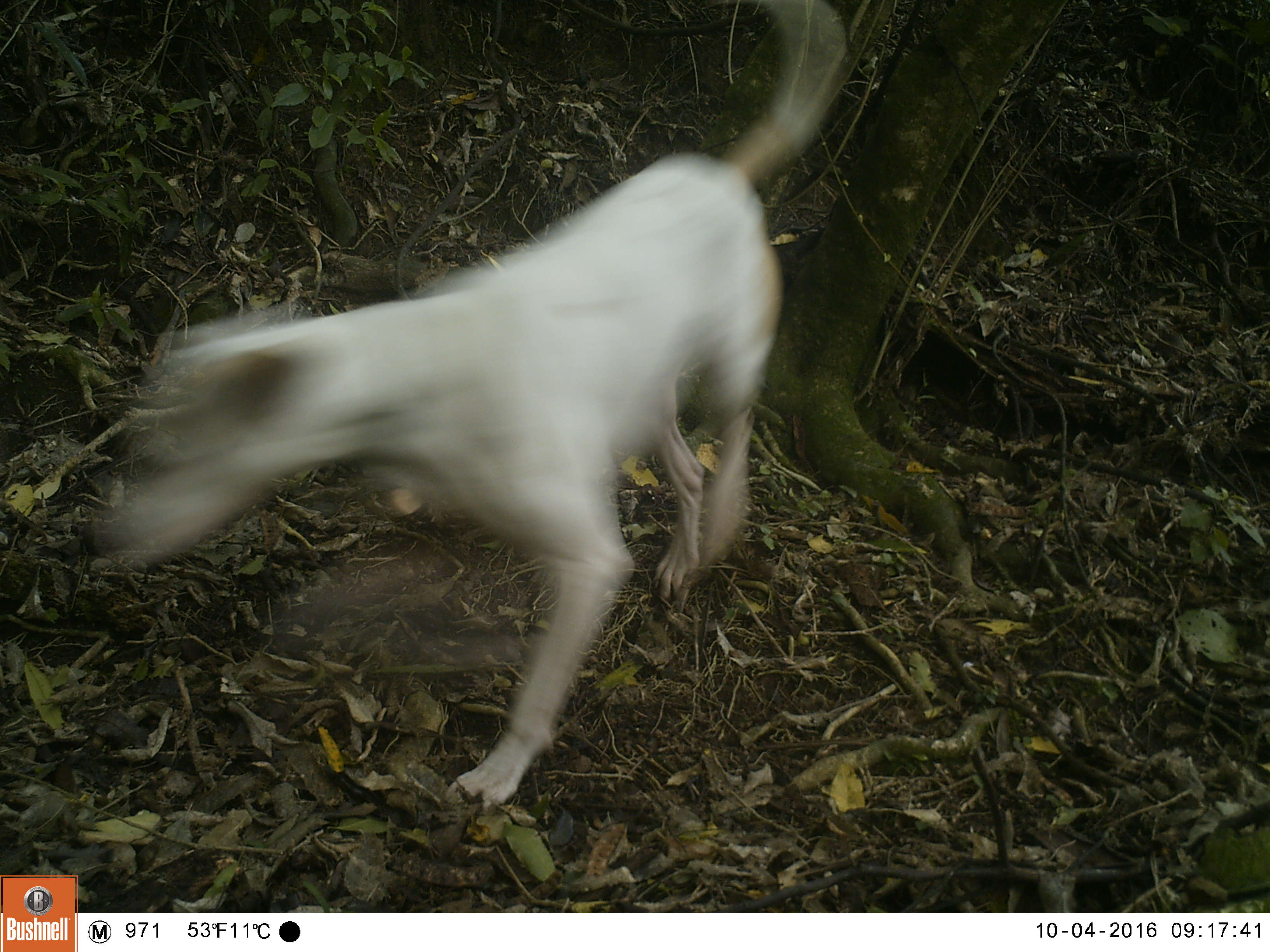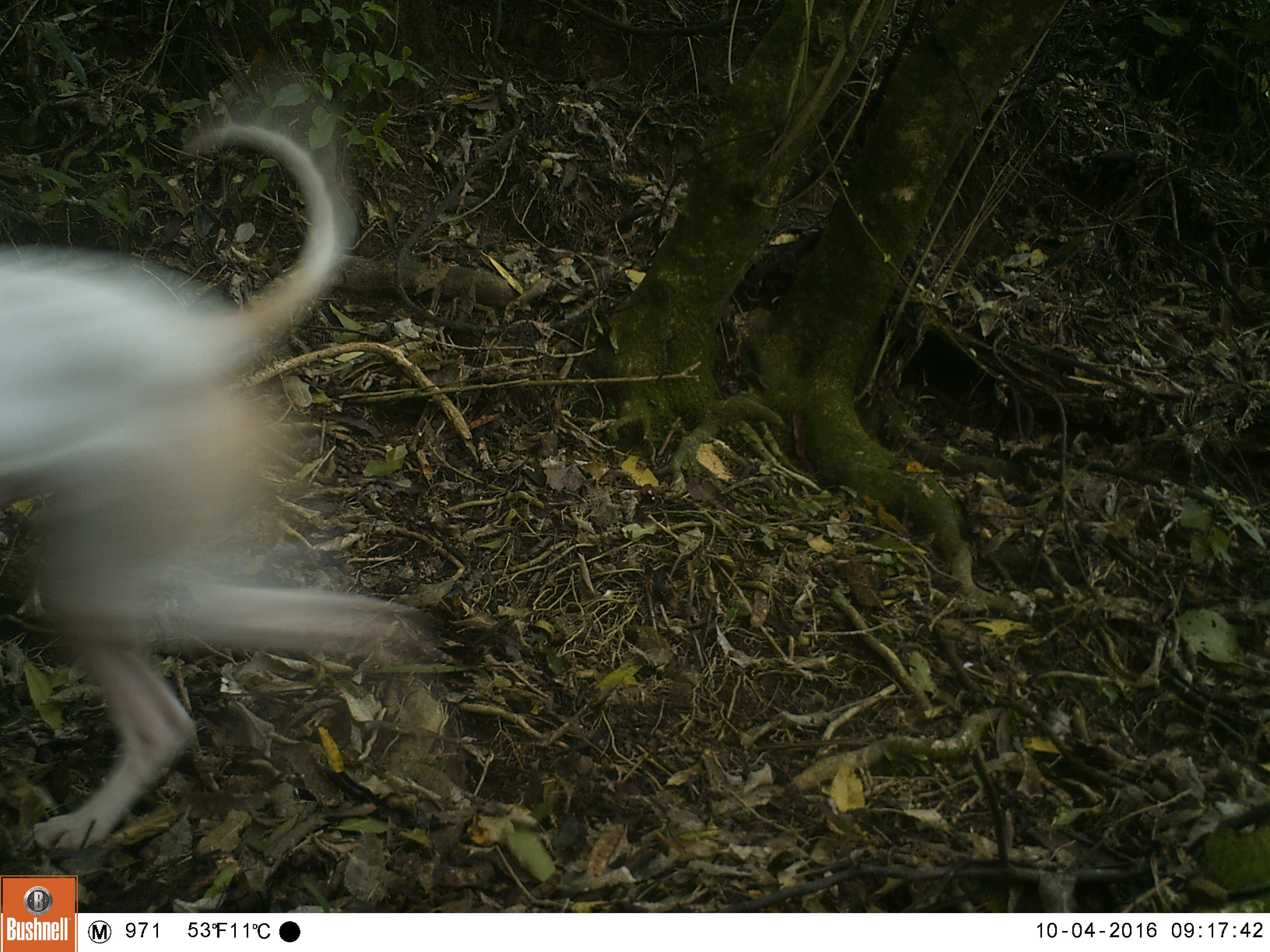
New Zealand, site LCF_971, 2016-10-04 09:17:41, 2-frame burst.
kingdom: Animalia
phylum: Chordata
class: Mammalia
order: Carnivora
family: Canidae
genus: Canis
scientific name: Canis familiaris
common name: domestic dog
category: dog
Dog (domestic dog) (Canis familiaris).